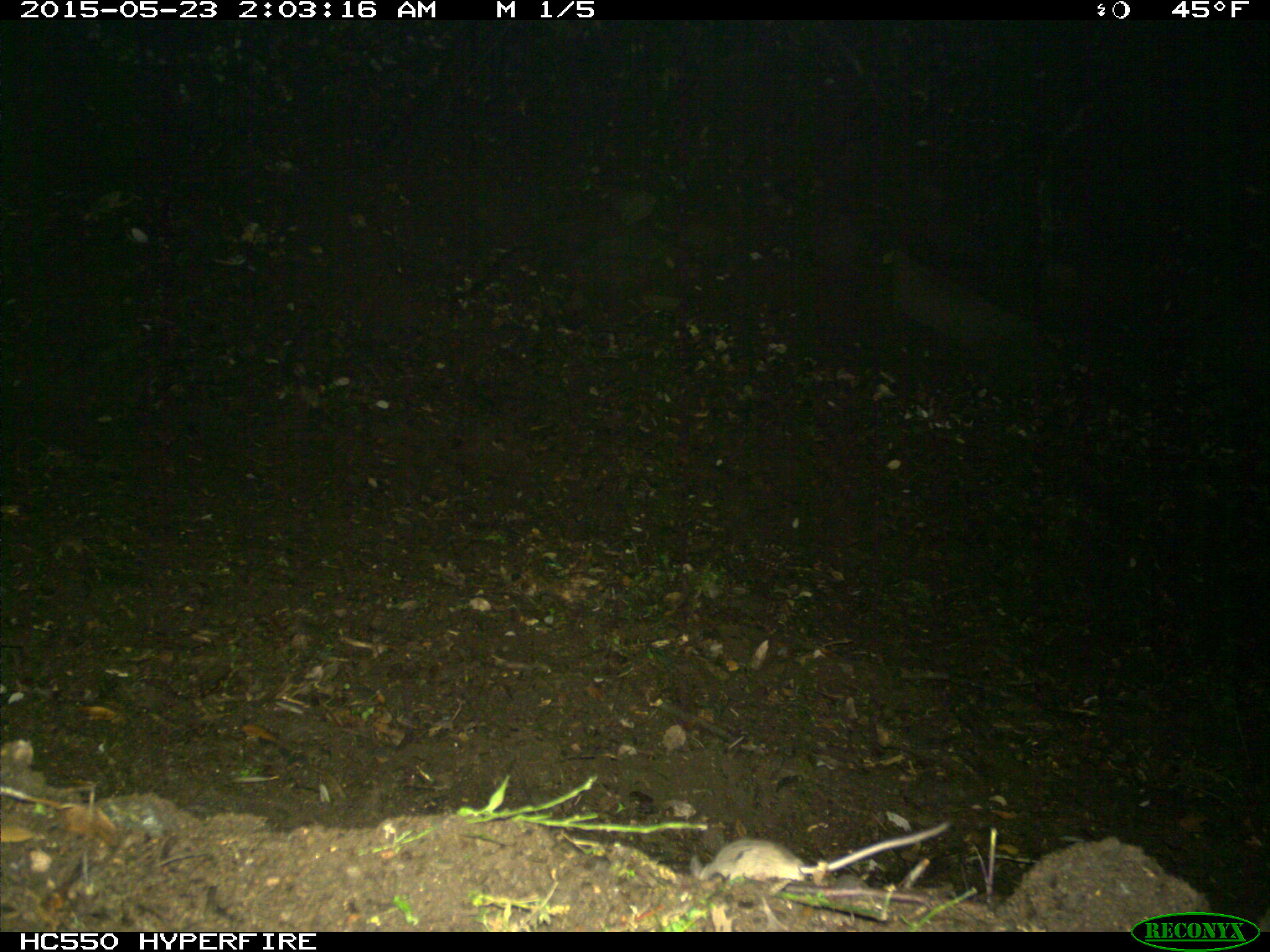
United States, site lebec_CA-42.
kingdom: Animalia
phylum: Chordata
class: Mammalia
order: Rodentia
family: Cricetidae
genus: Peromyscus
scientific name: Peromyscus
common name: deermice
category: unidentified deer mouse